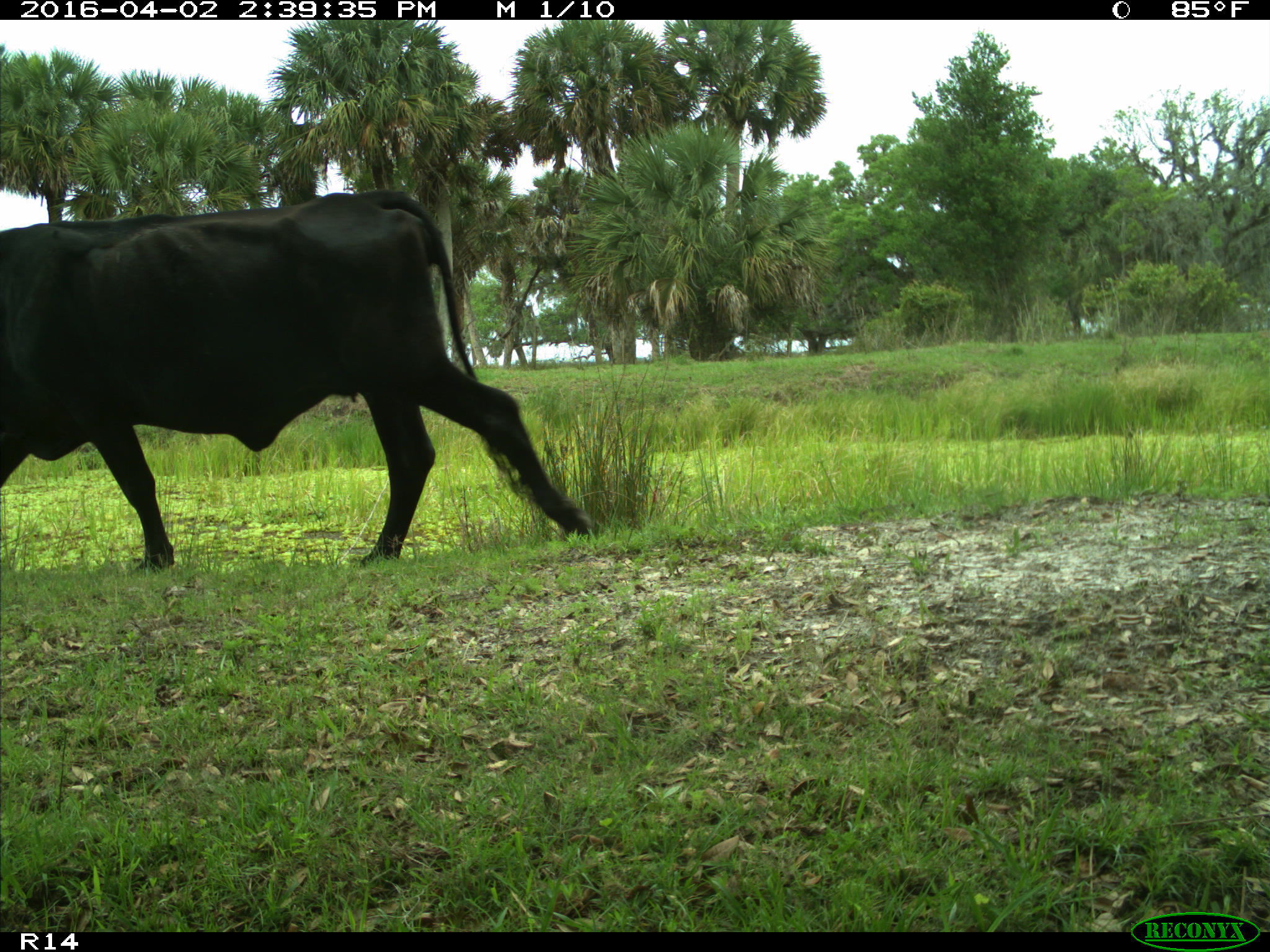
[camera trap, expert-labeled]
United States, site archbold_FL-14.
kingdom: Animalia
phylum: Chordata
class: Mammalia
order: Artiodactyla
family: Bovidae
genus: Bos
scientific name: Bos taurus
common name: domestic cow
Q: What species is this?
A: Bos taurus (domestic cow).